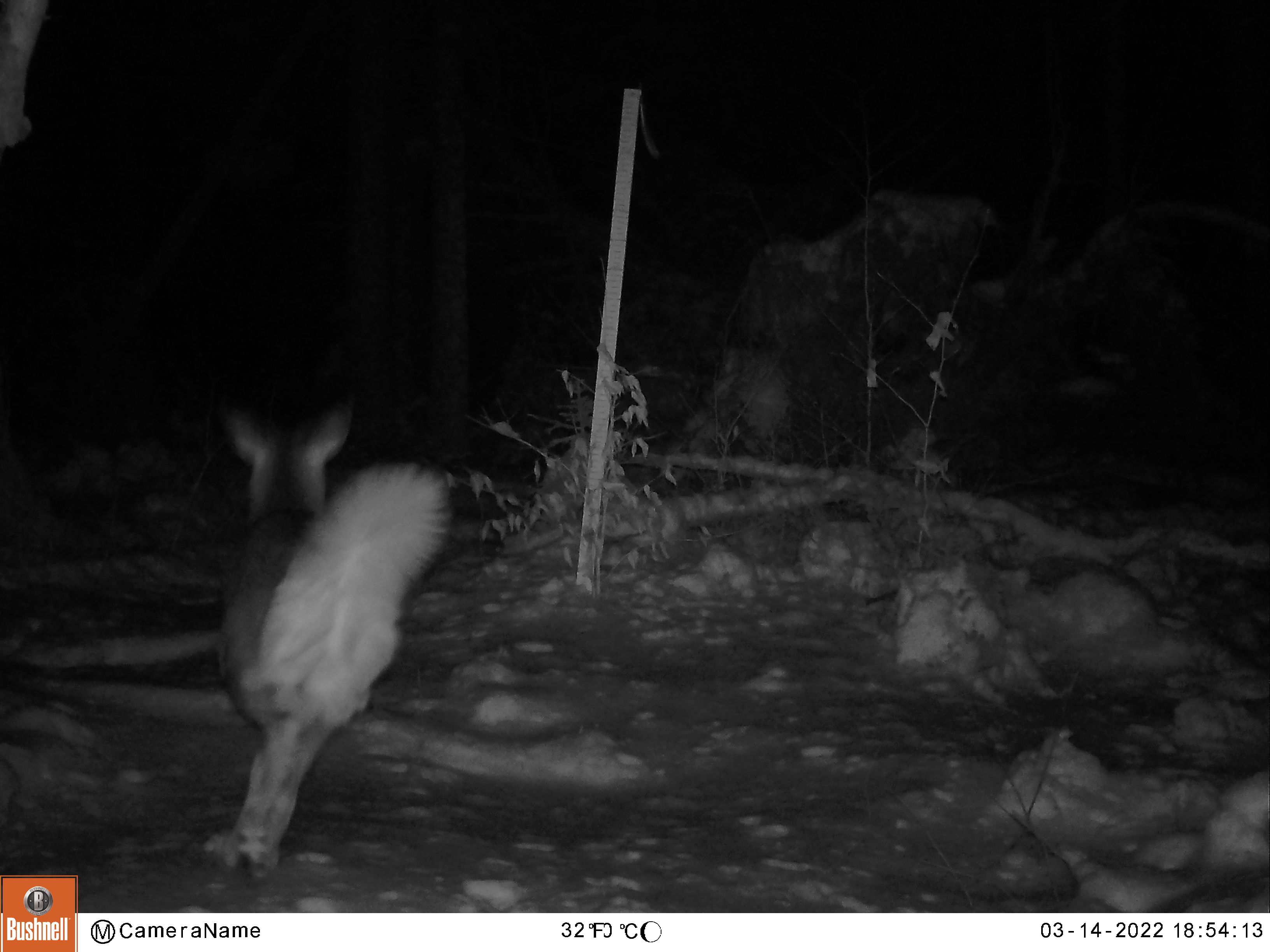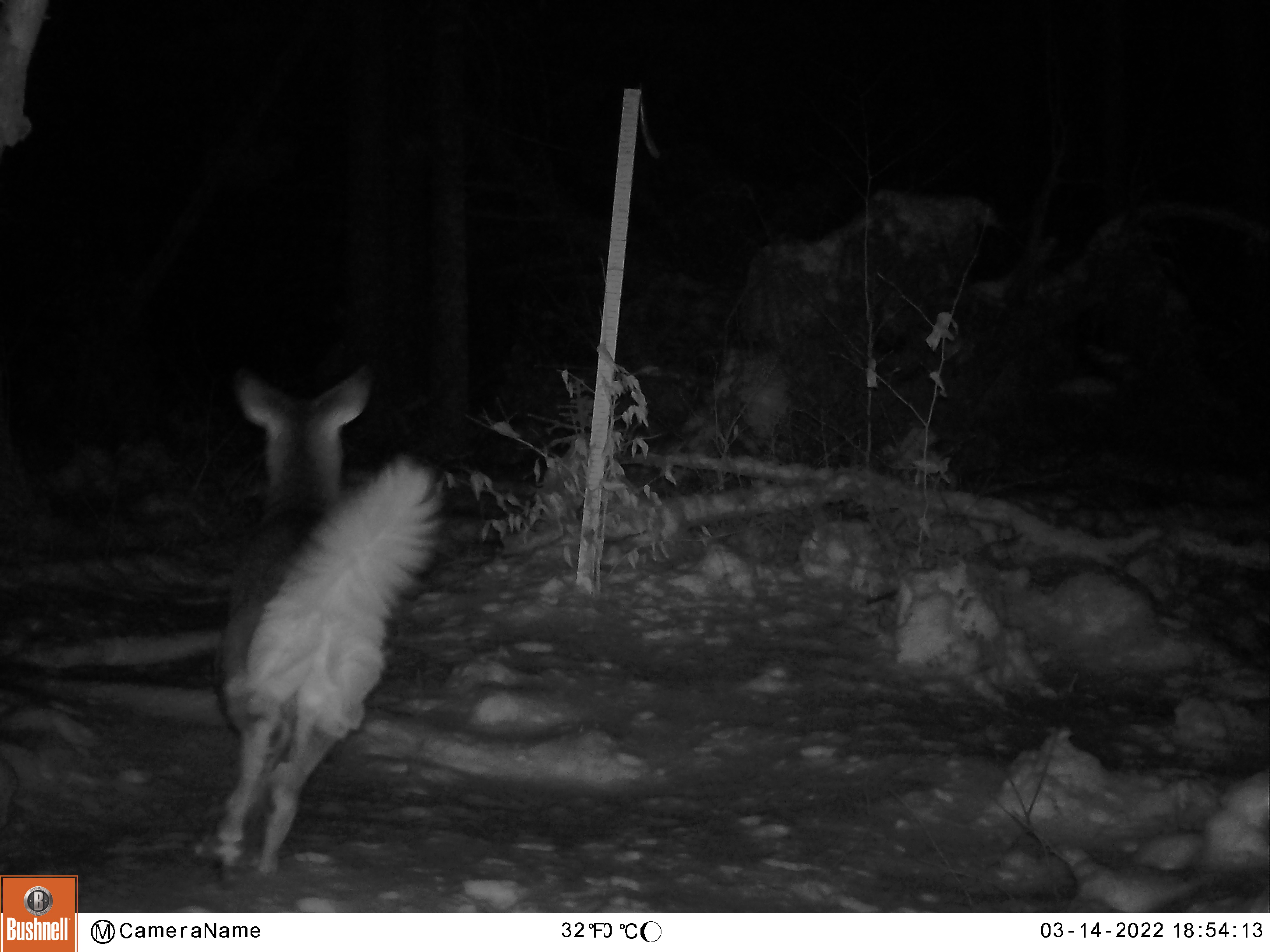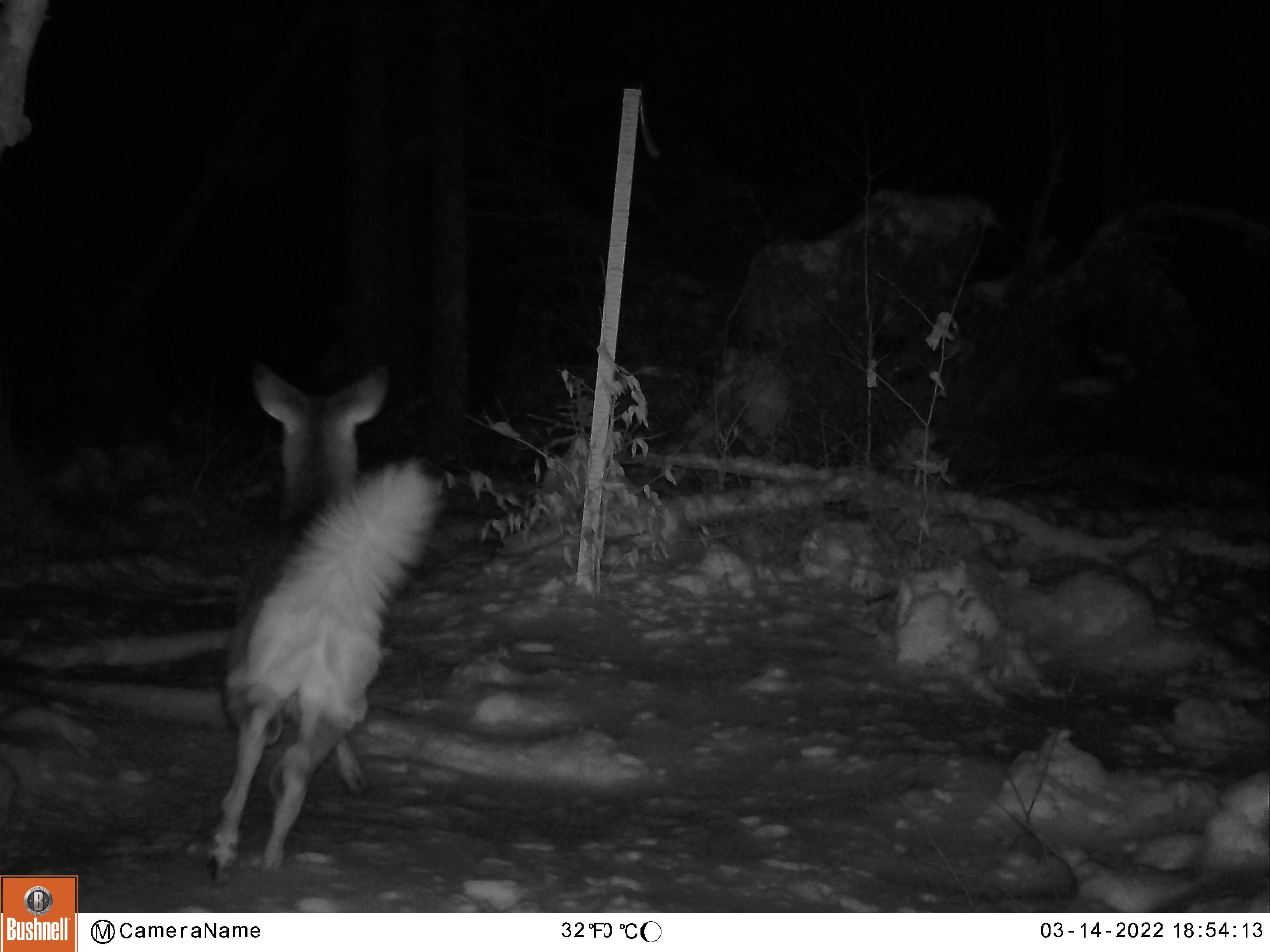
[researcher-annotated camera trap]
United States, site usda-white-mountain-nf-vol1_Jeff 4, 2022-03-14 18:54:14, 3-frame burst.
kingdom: Animalia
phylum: Chordata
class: Mammalia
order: Artiodactyla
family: Cervidae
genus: Odocoileus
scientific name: Odocoileus virginianus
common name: white-tailed deer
White-tailed deer (Odocoileus virginianus).